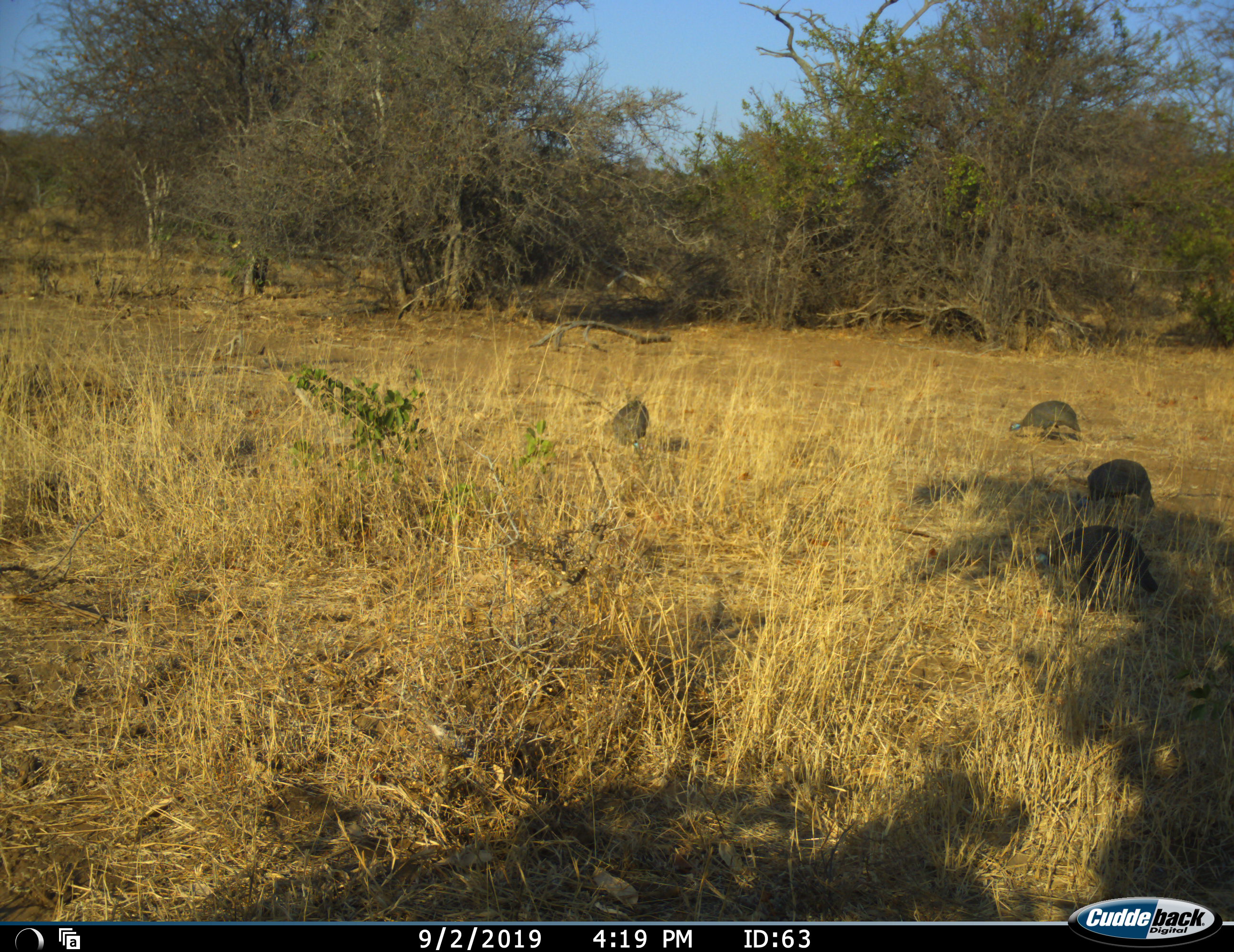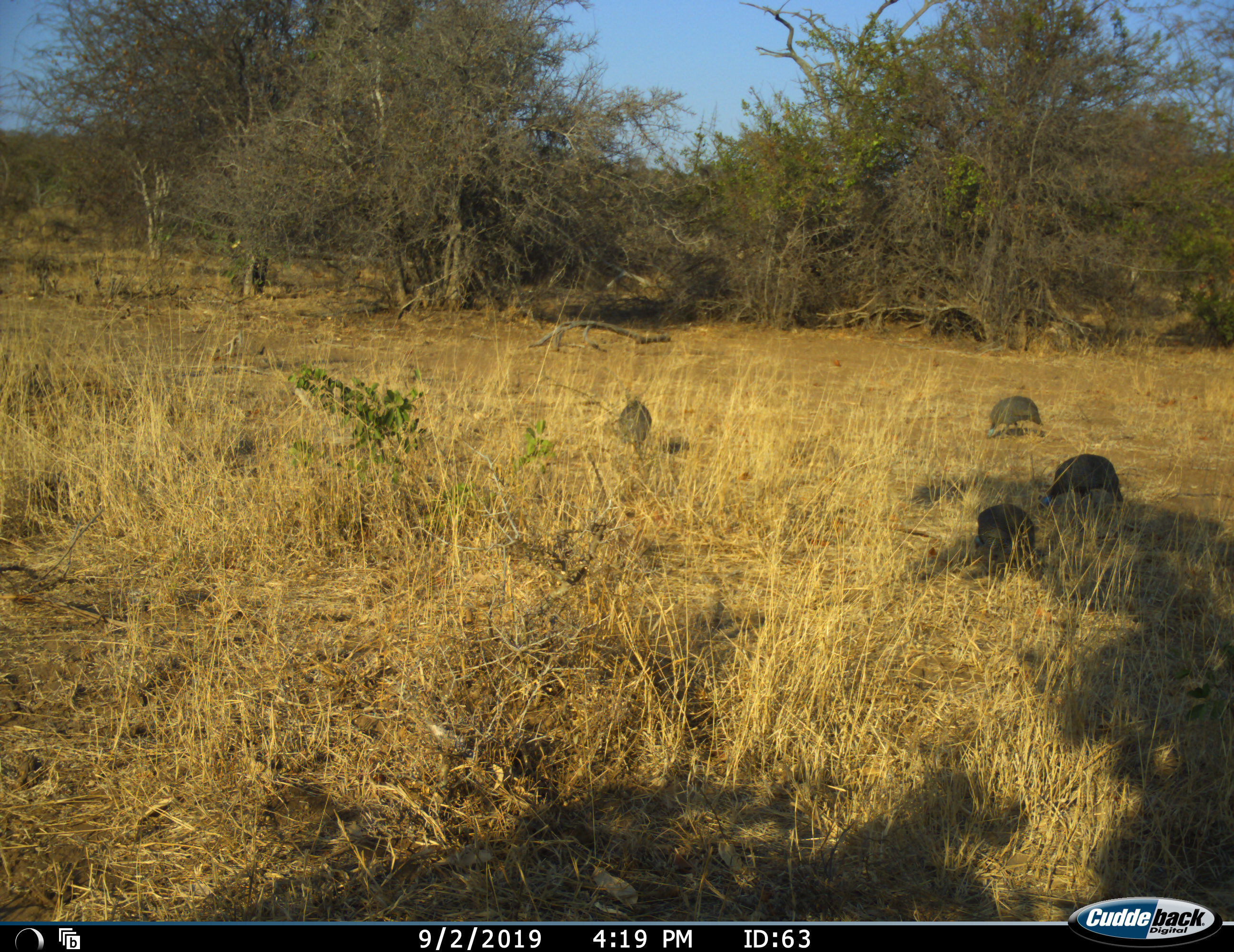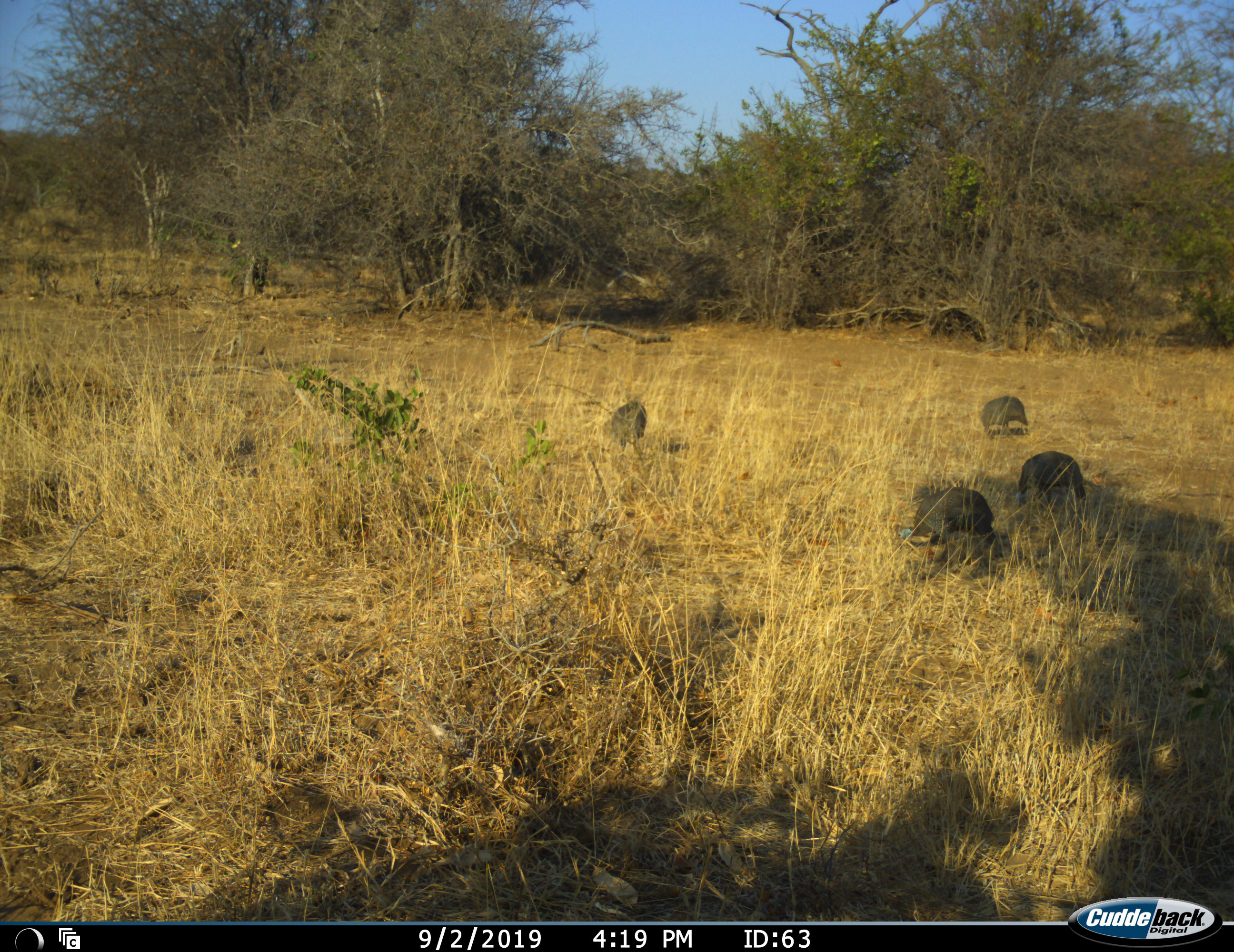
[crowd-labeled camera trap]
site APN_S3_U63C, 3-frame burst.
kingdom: Animalia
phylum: Chordata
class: Aves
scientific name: Aves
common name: bird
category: birdother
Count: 4.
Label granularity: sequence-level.